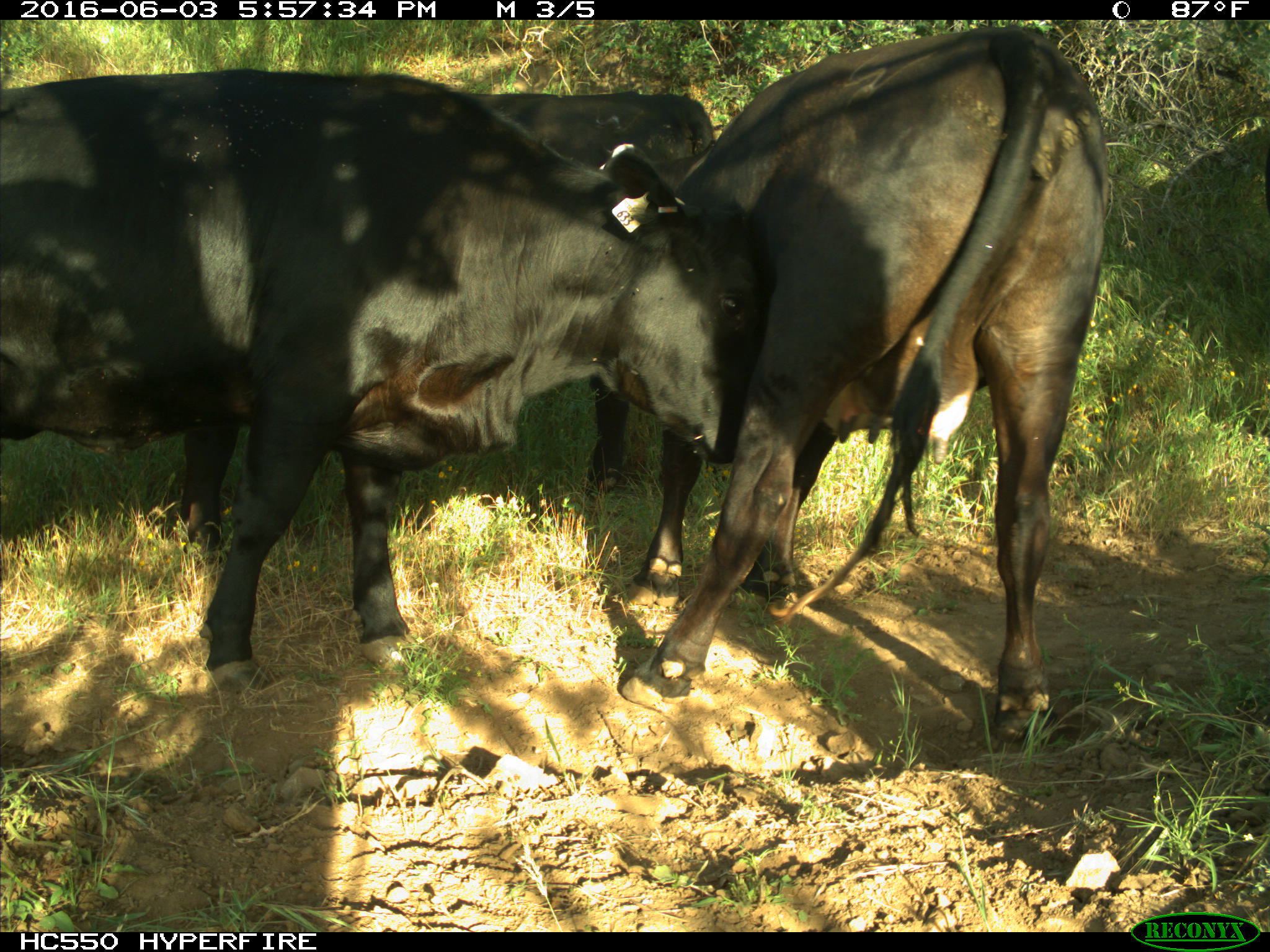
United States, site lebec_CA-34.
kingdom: Animalia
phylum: Chordata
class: Mammalia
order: Artiodactyla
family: Bovidae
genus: Bos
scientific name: Bos taurus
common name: domestic cow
Bos taurus (domestic cow).